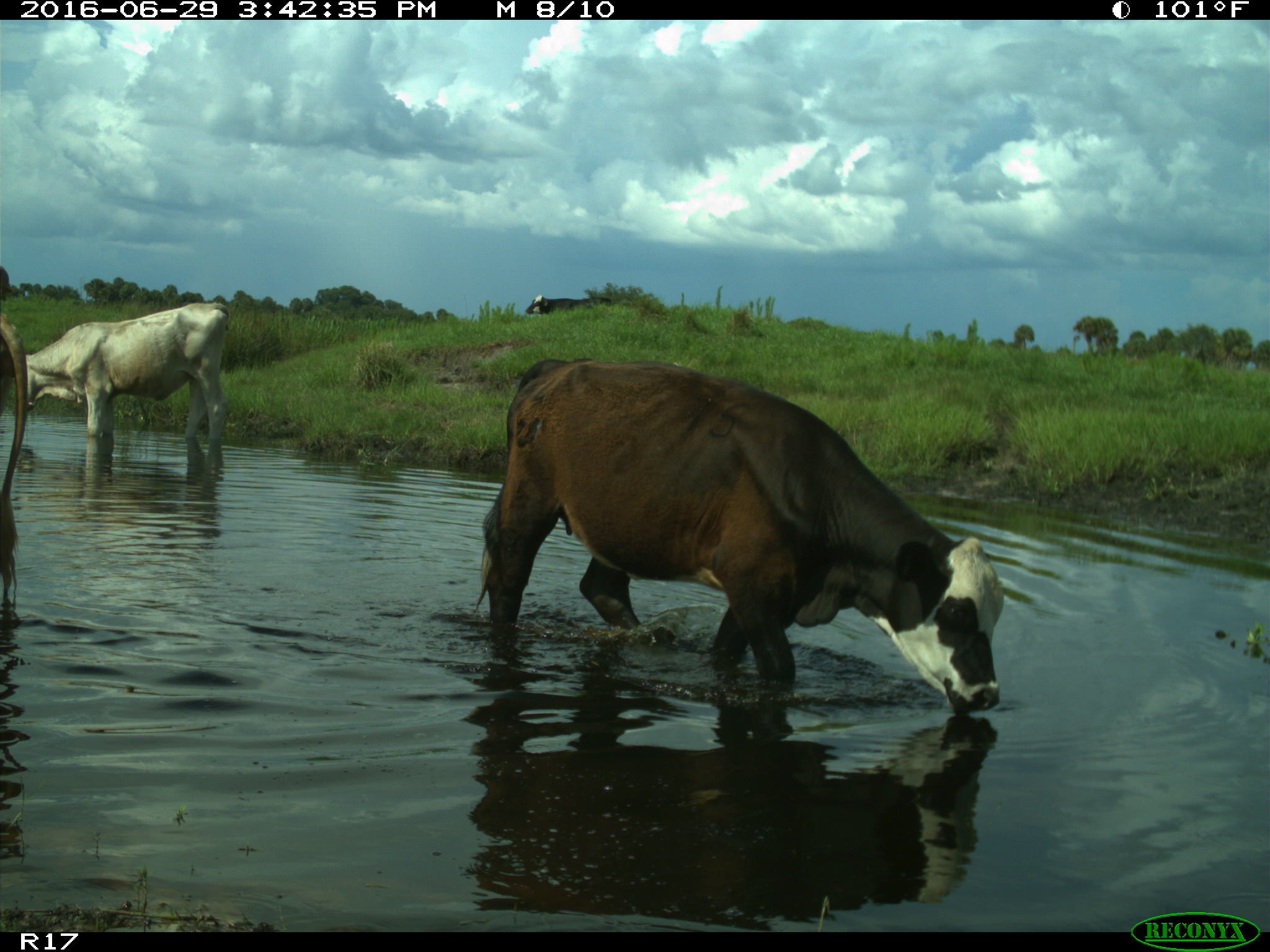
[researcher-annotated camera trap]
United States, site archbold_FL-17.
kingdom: Animalia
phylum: Chordata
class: Mammalia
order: Artiodactyla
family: Bovidae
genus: Bos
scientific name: Bos taurus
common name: domestic cow